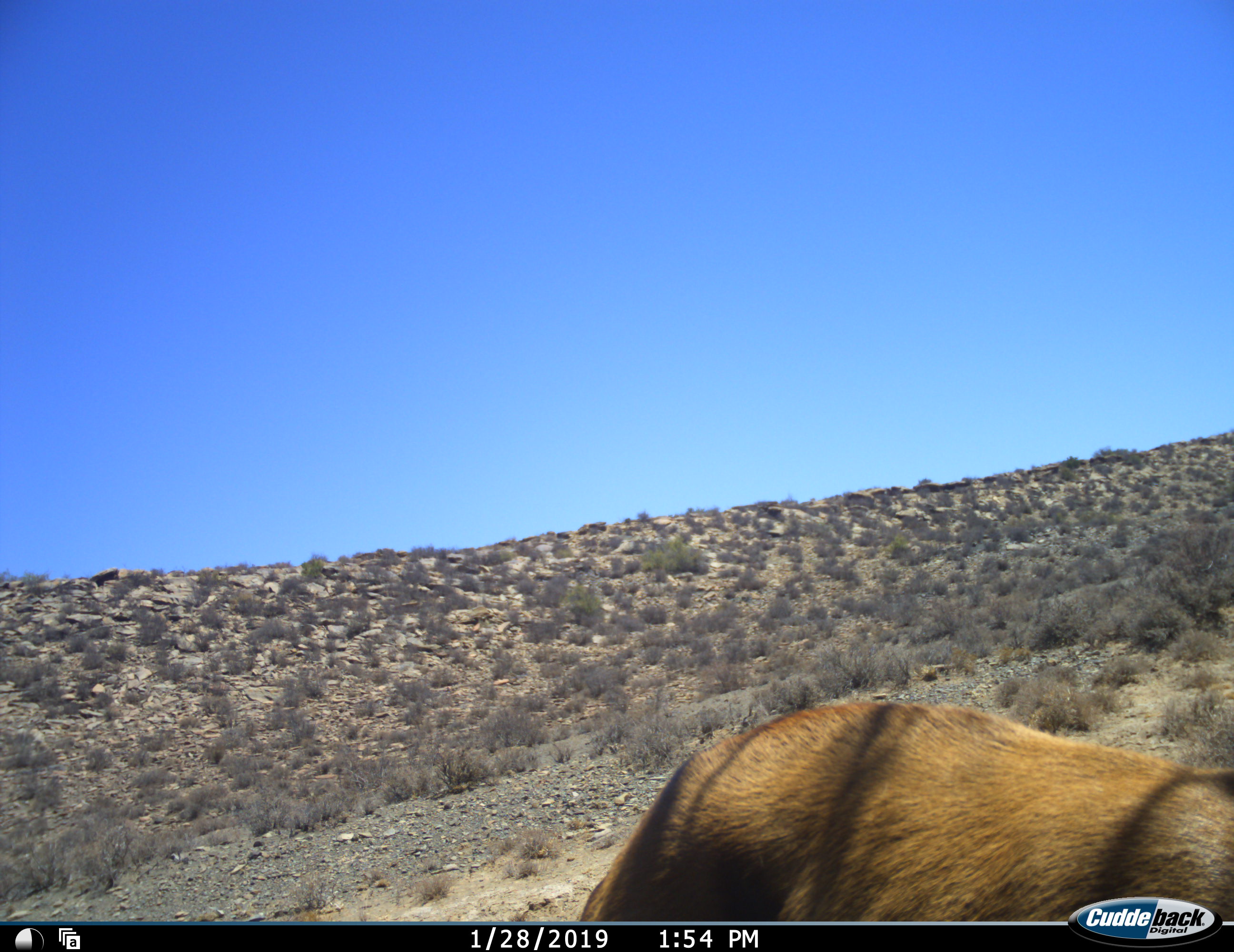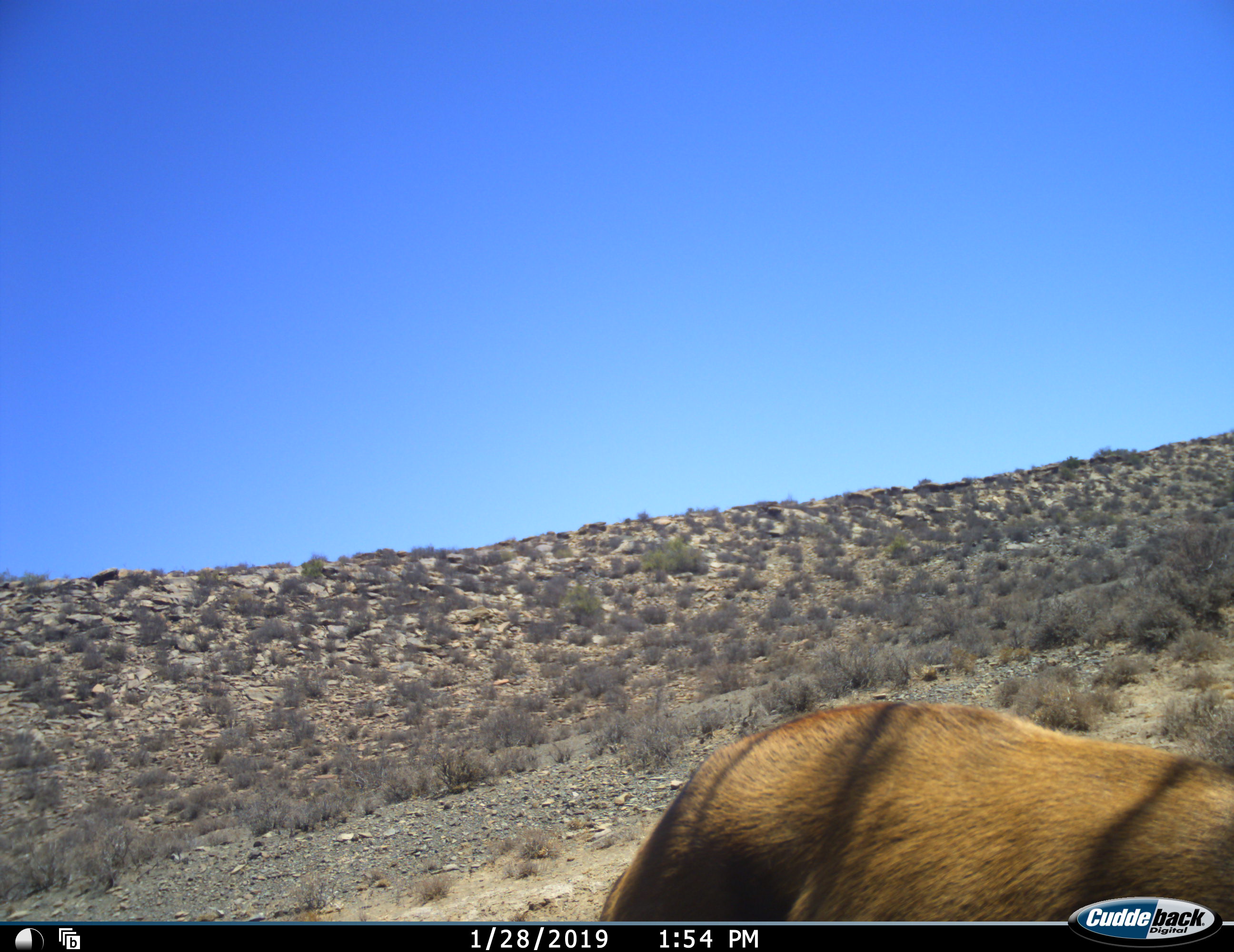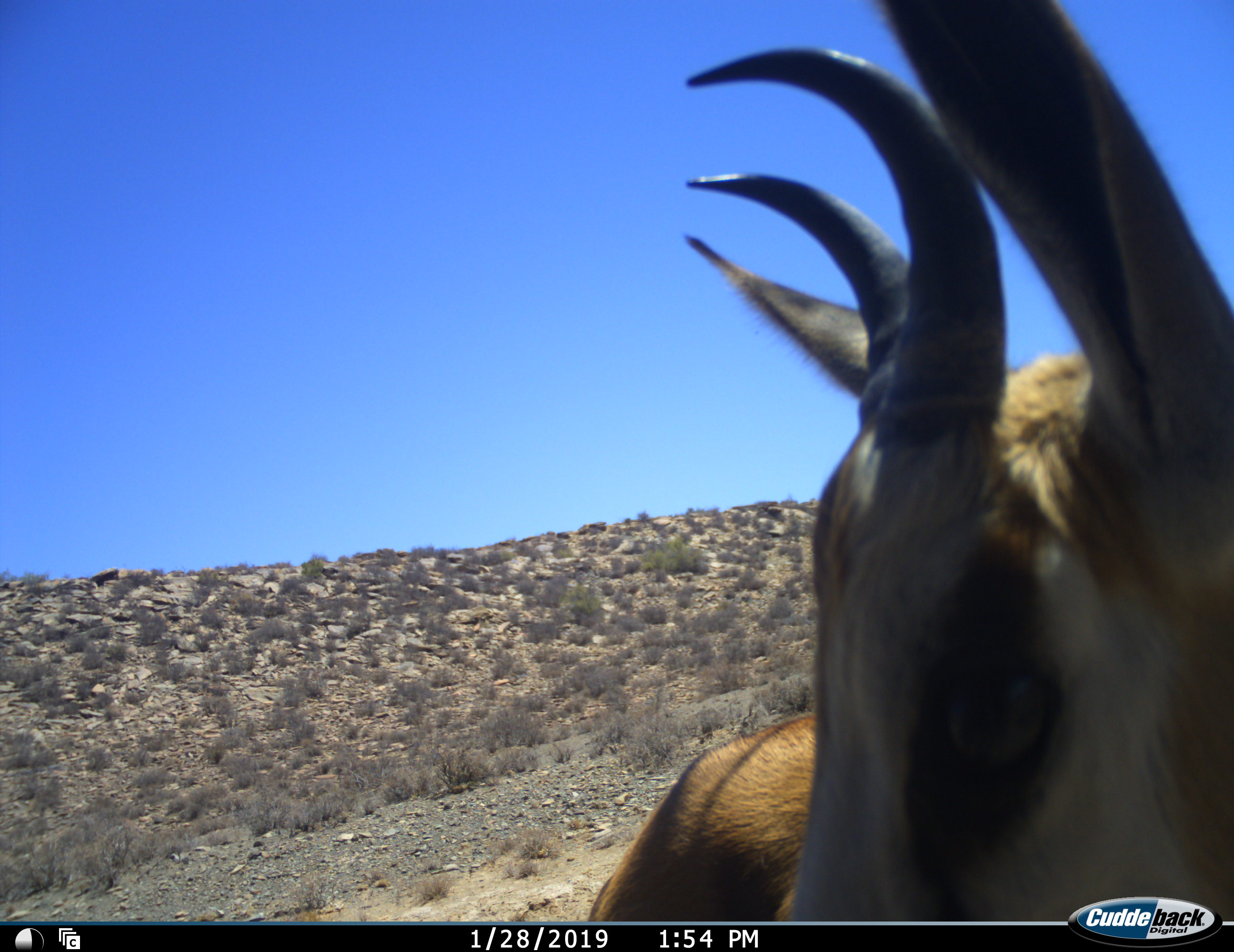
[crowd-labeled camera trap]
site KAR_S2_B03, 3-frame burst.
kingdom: Animalia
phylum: Chordata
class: Mammalia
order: Artiodactyla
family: Bovidae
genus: Antidorcas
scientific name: Antidorcas marsupialis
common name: springbok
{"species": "springbok (Antidorcas marsupialis)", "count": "1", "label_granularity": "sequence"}